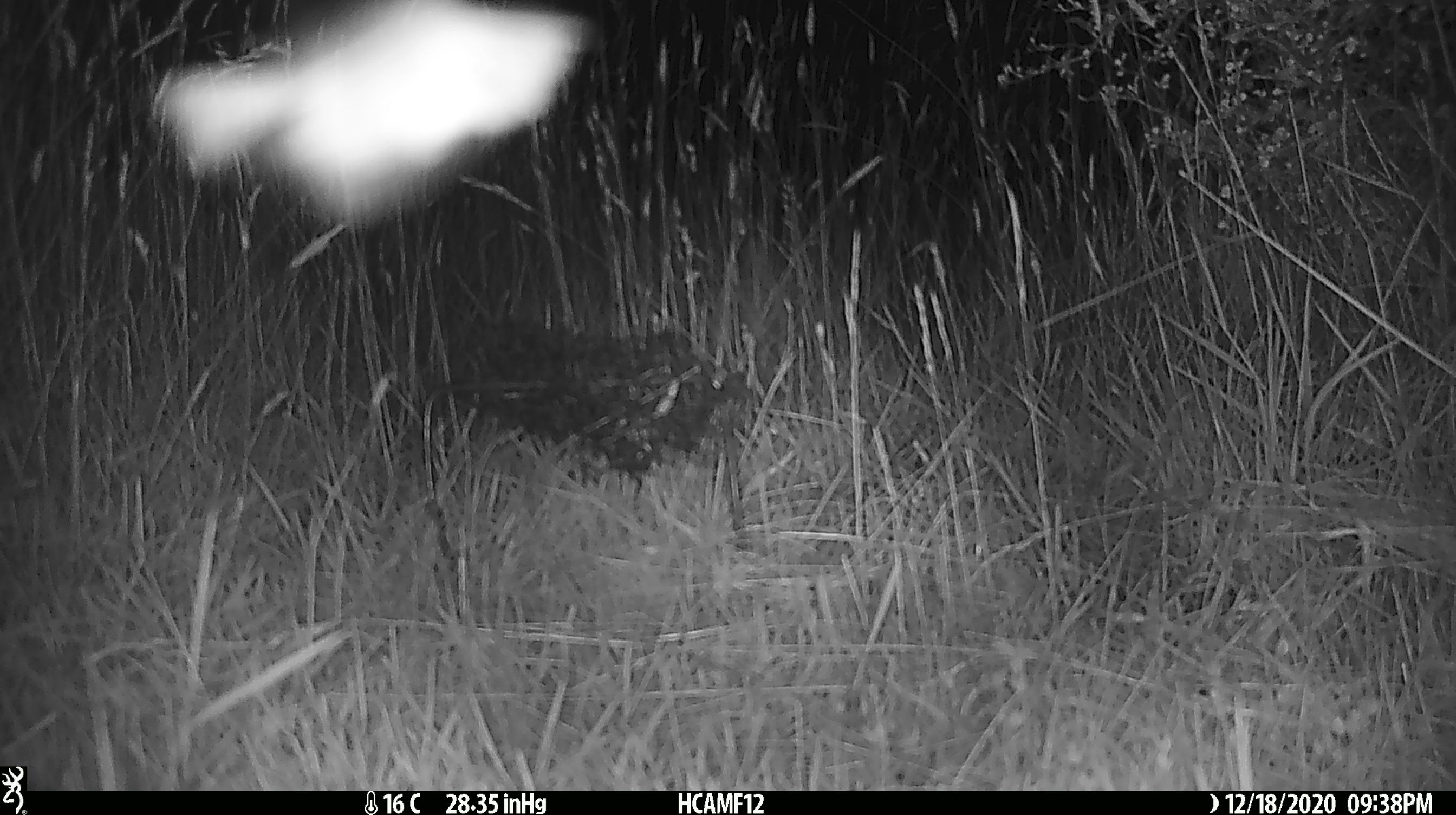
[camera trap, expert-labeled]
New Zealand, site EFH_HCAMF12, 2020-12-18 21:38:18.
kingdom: Animalia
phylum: Arthropoda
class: Insecta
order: Lepidoptera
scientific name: Lepidoptera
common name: moth